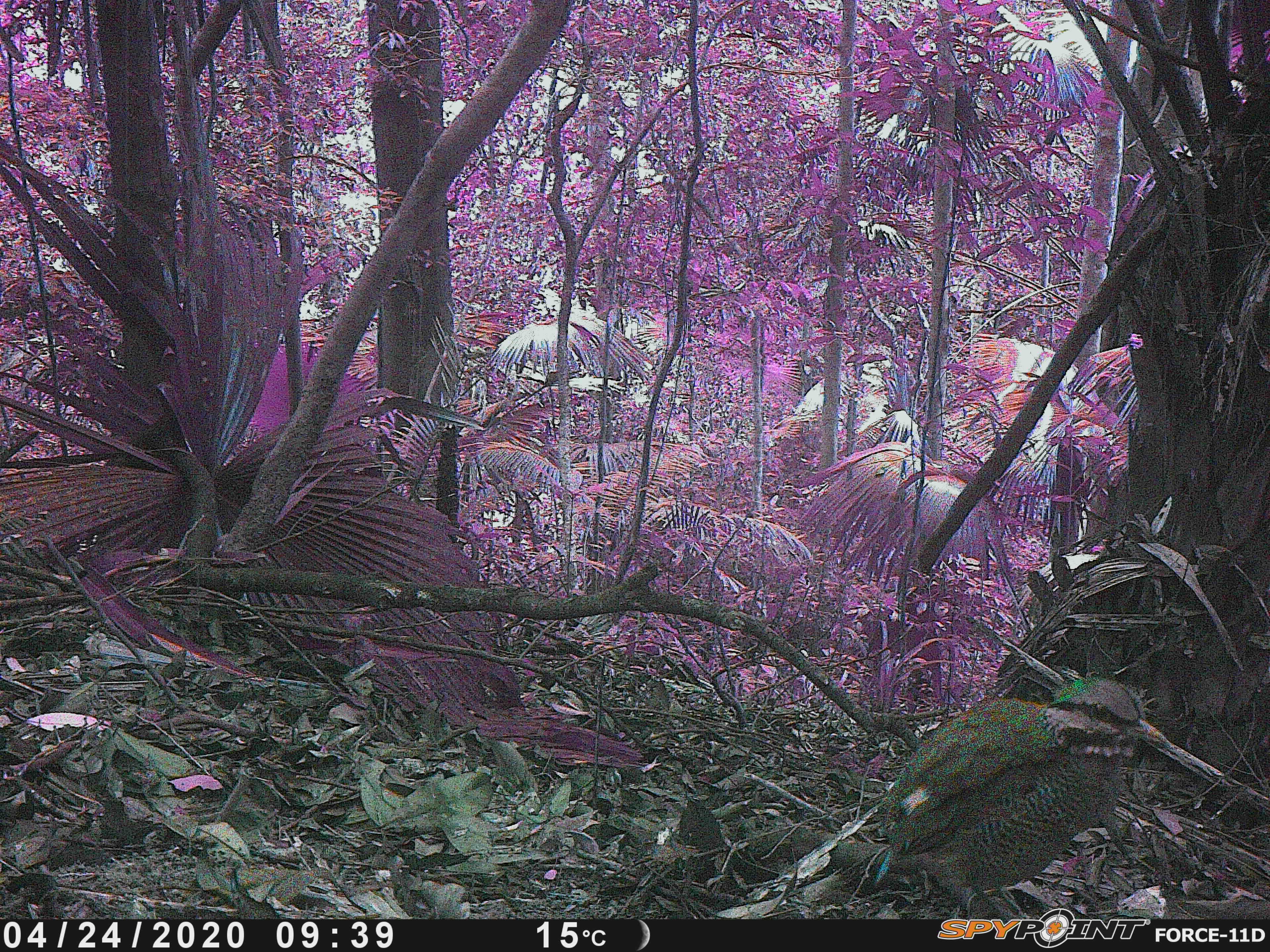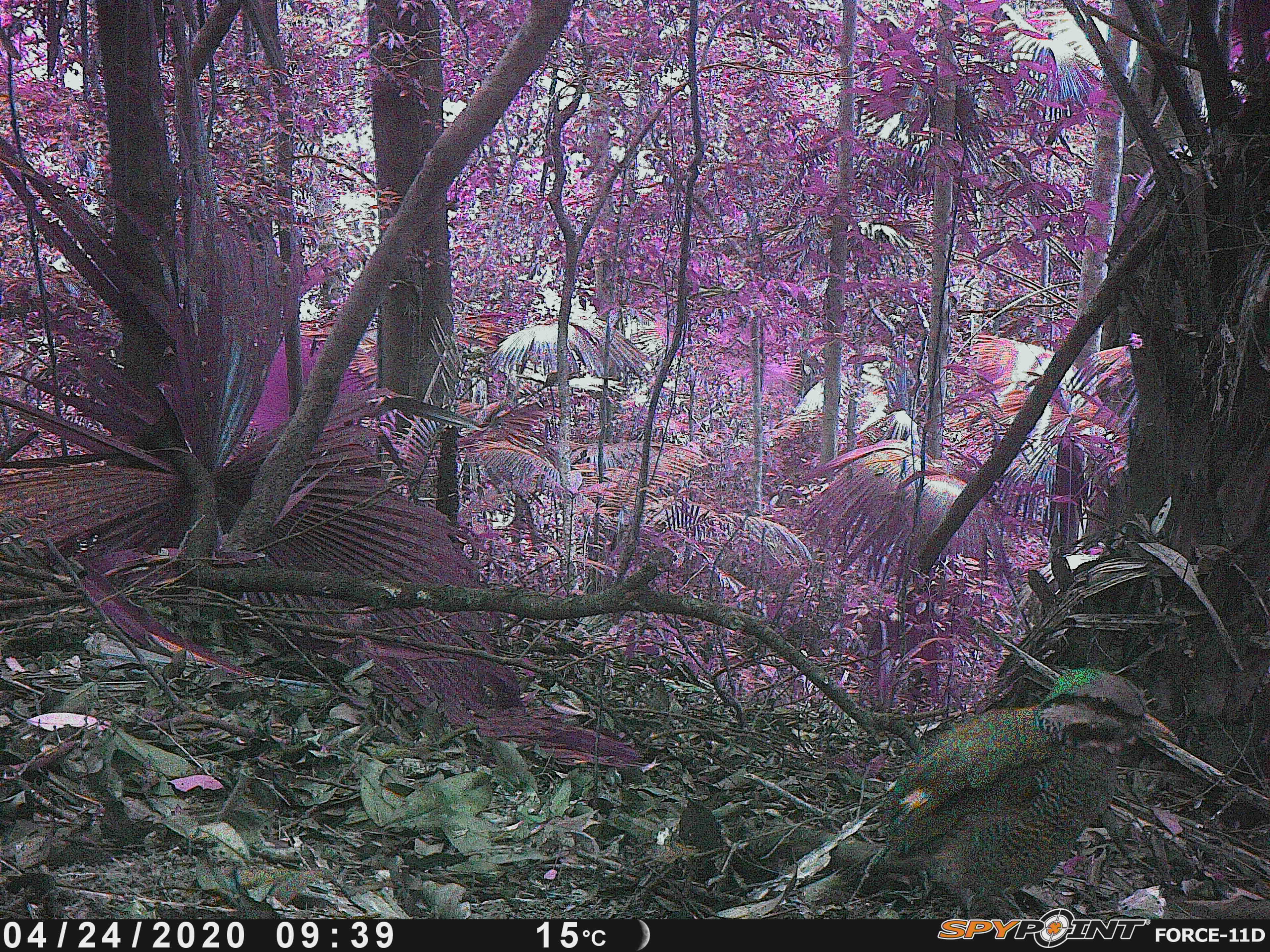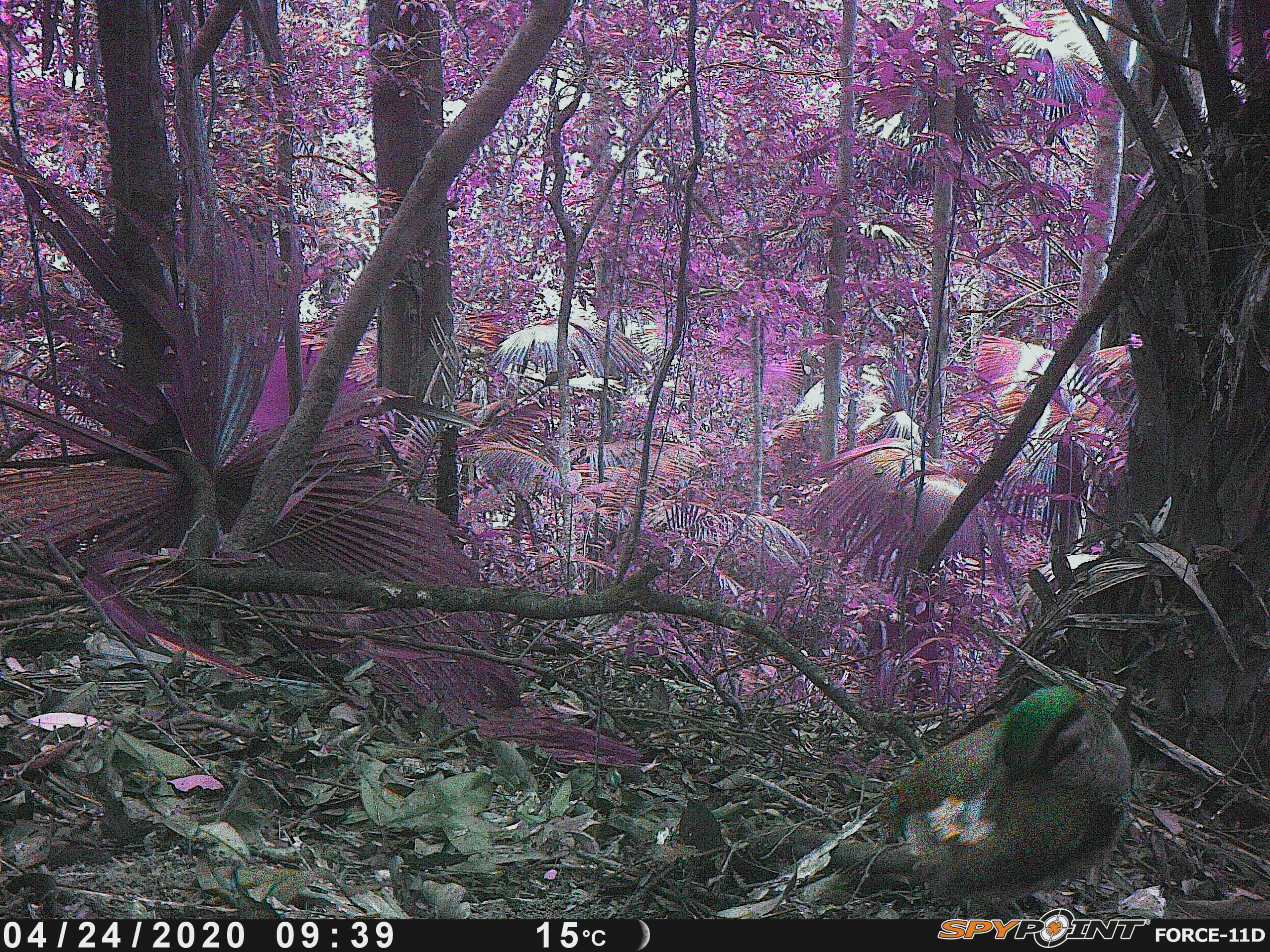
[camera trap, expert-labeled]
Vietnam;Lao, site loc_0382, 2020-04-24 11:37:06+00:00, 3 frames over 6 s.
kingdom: Animalia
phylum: Chordata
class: Aves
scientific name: Aves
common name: bird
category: unidentified bird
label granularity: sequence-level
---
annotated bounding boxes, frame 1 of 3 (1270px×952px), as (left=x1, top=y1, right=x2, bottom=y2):
unidentified bird: (left=872, top=676, right=1166, bottom=919)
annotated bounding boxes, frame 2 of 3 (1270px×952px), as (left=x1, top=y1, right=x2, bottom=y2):
unidentified bird: (left=867, top=667, right=1179, bottom=920)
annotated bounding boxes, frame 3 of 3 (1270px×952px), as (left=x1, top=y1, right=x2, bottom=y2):
unidentified bird: (left=861, top=684, right=1133, bottom=920)